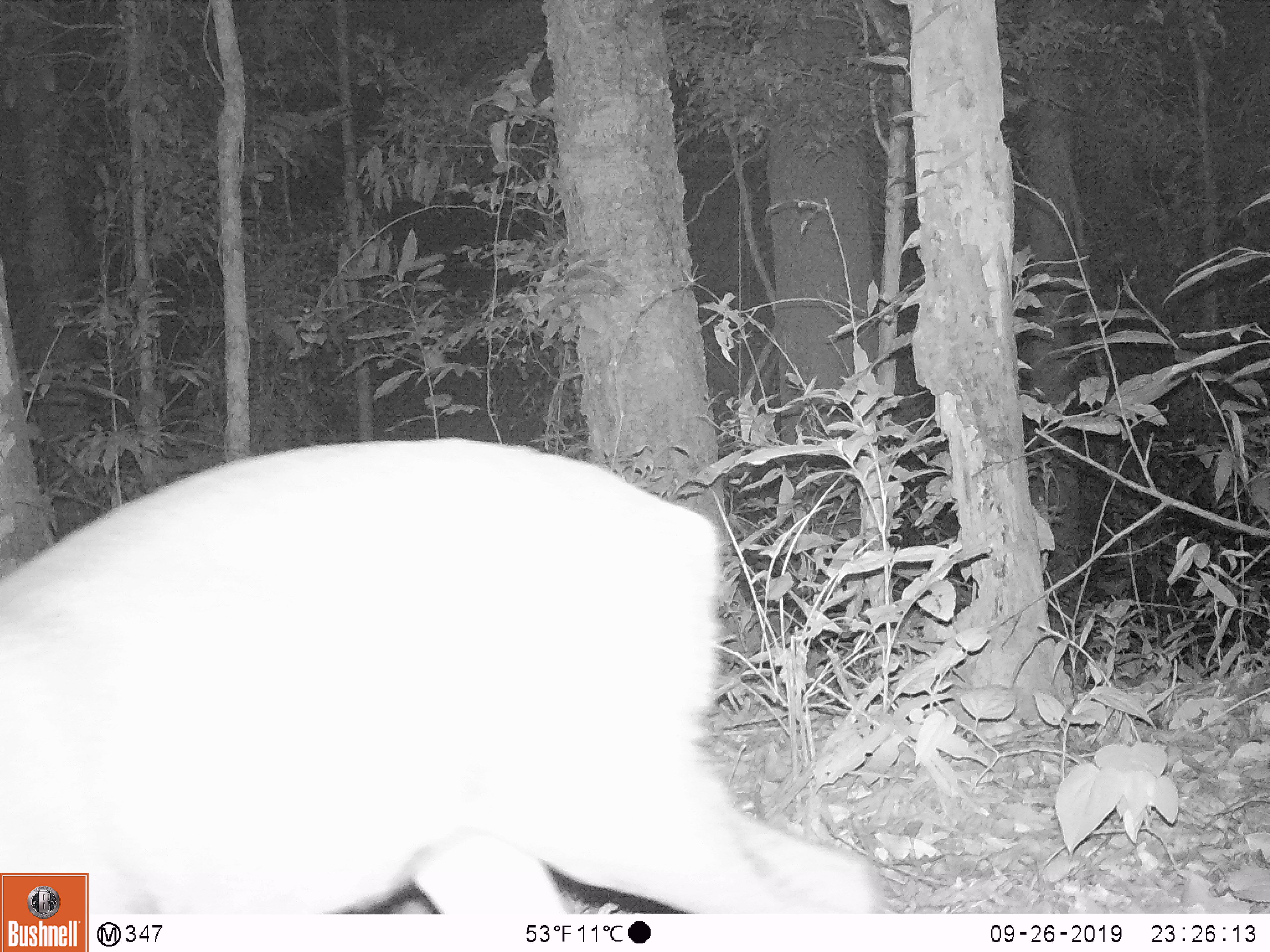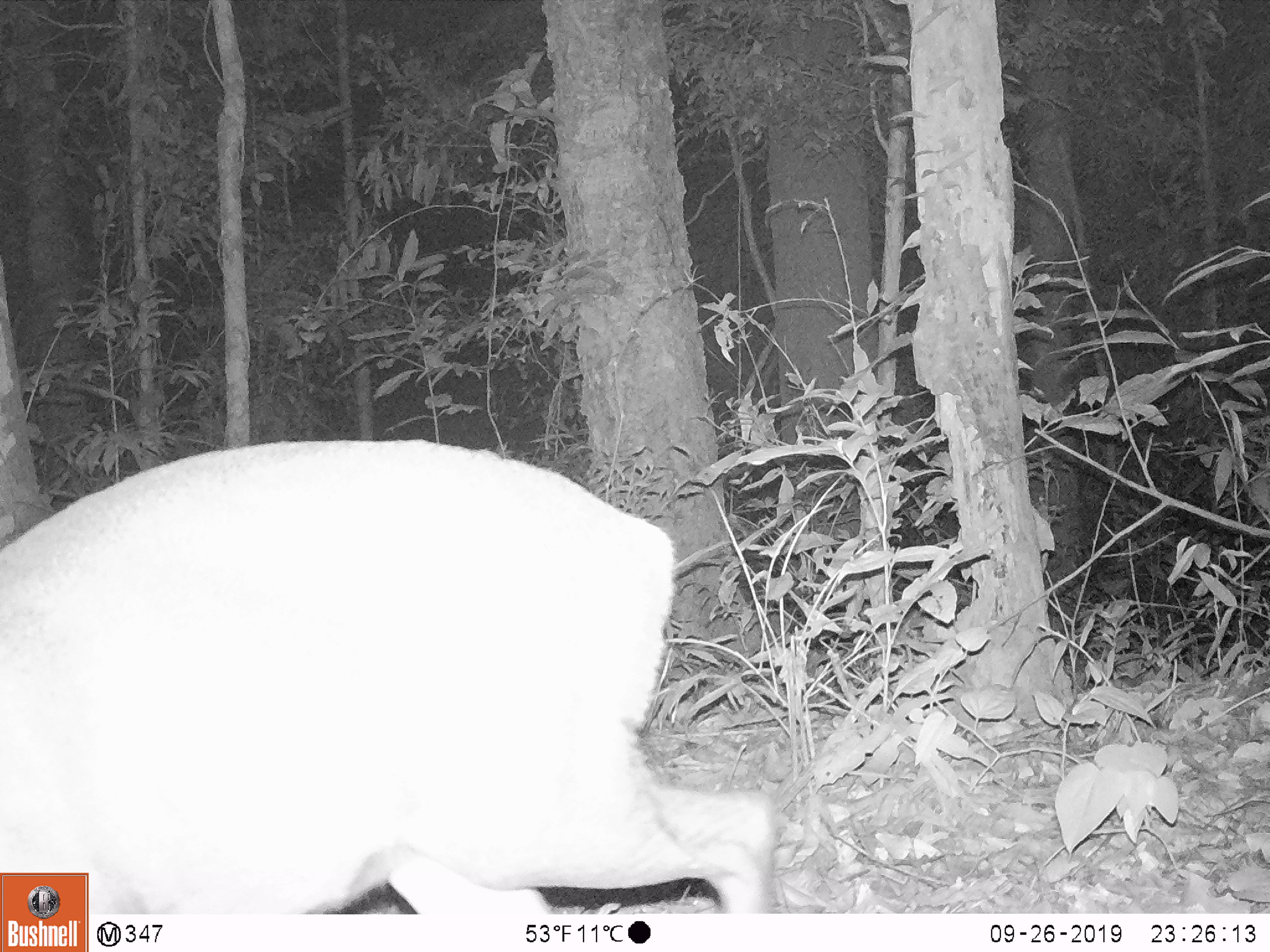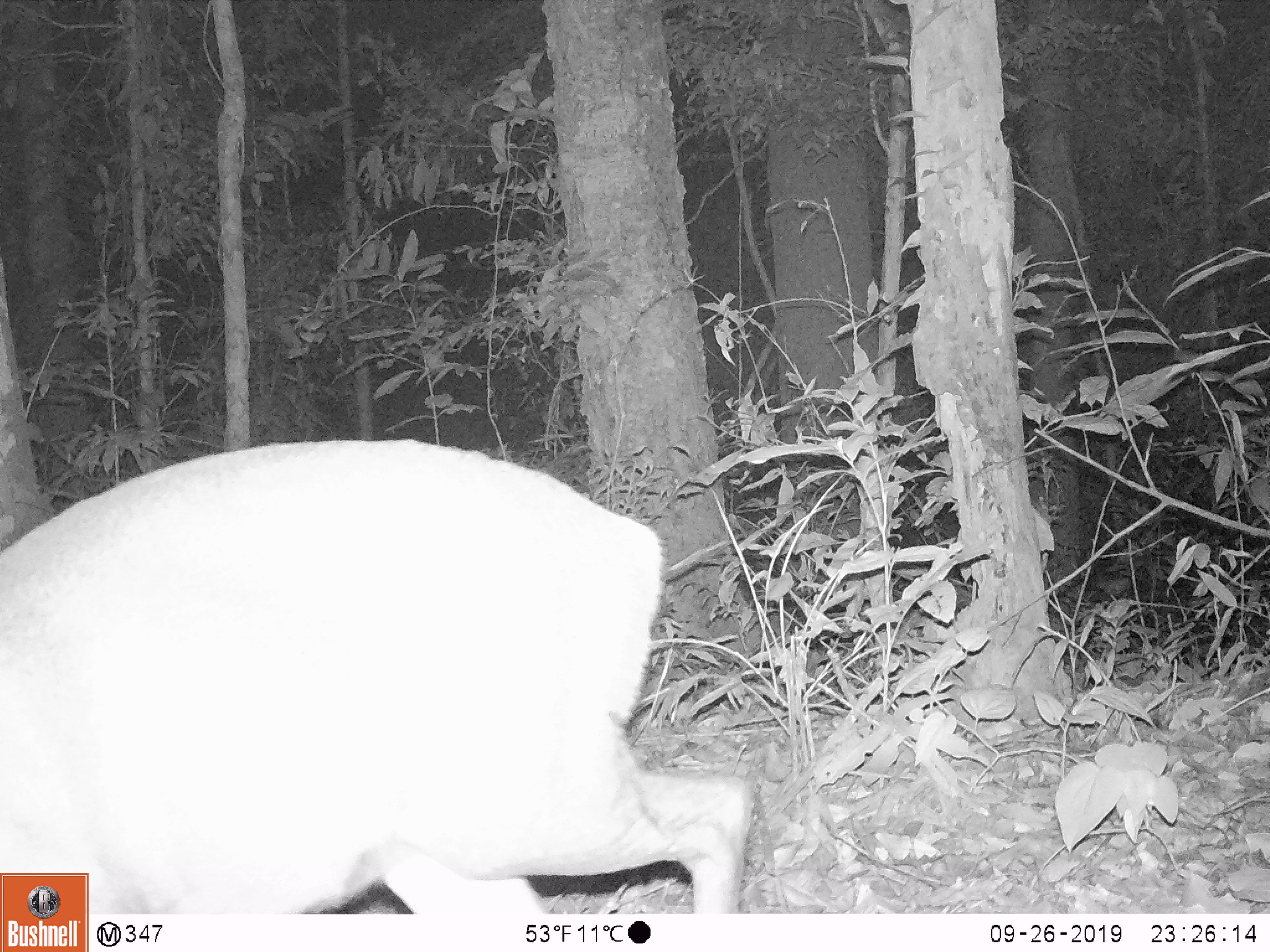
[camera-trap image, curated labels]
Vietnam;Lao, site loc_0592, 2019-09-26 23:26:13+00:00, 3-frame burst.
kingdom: Animalia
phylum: Chordata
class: Mammalia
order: Artiodactyla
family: Cervidae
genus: Muntiacus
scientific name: Muntiacus rooseveltorum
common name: roosevelt's muntjac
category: roosevelts muntjac group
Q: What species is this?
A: Roosevelts muntjac group (roosevelt's muntjac) (Muntiacus rooseveltorum).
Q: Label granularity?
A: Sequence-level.